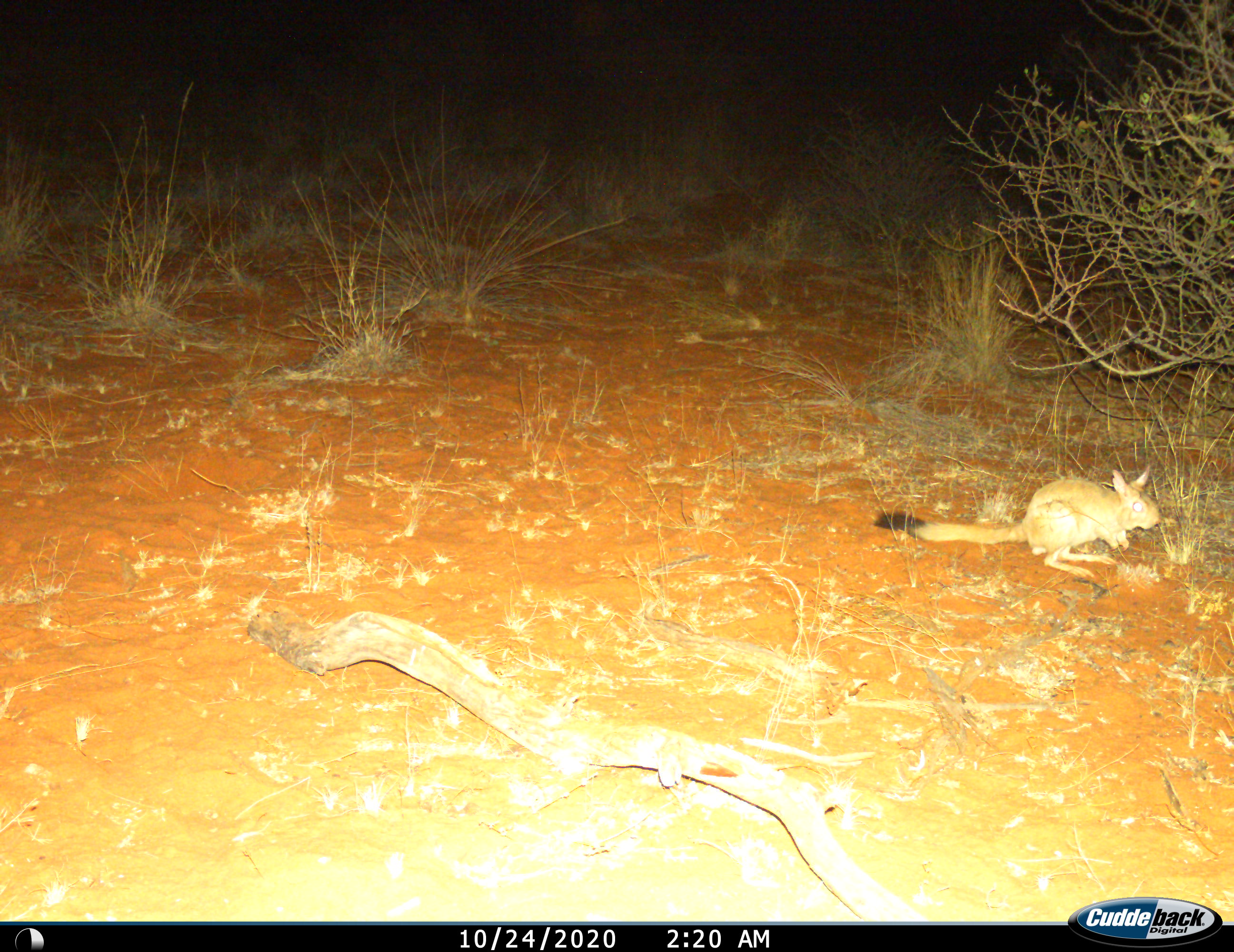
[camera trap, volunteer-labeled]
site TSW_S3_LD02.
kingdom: Animalia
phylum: Chordata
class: Mammalia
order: Rodentia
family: Pedetidae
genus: Pedetes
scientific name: Pedetes capensis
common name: springhare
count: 1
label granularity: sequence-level